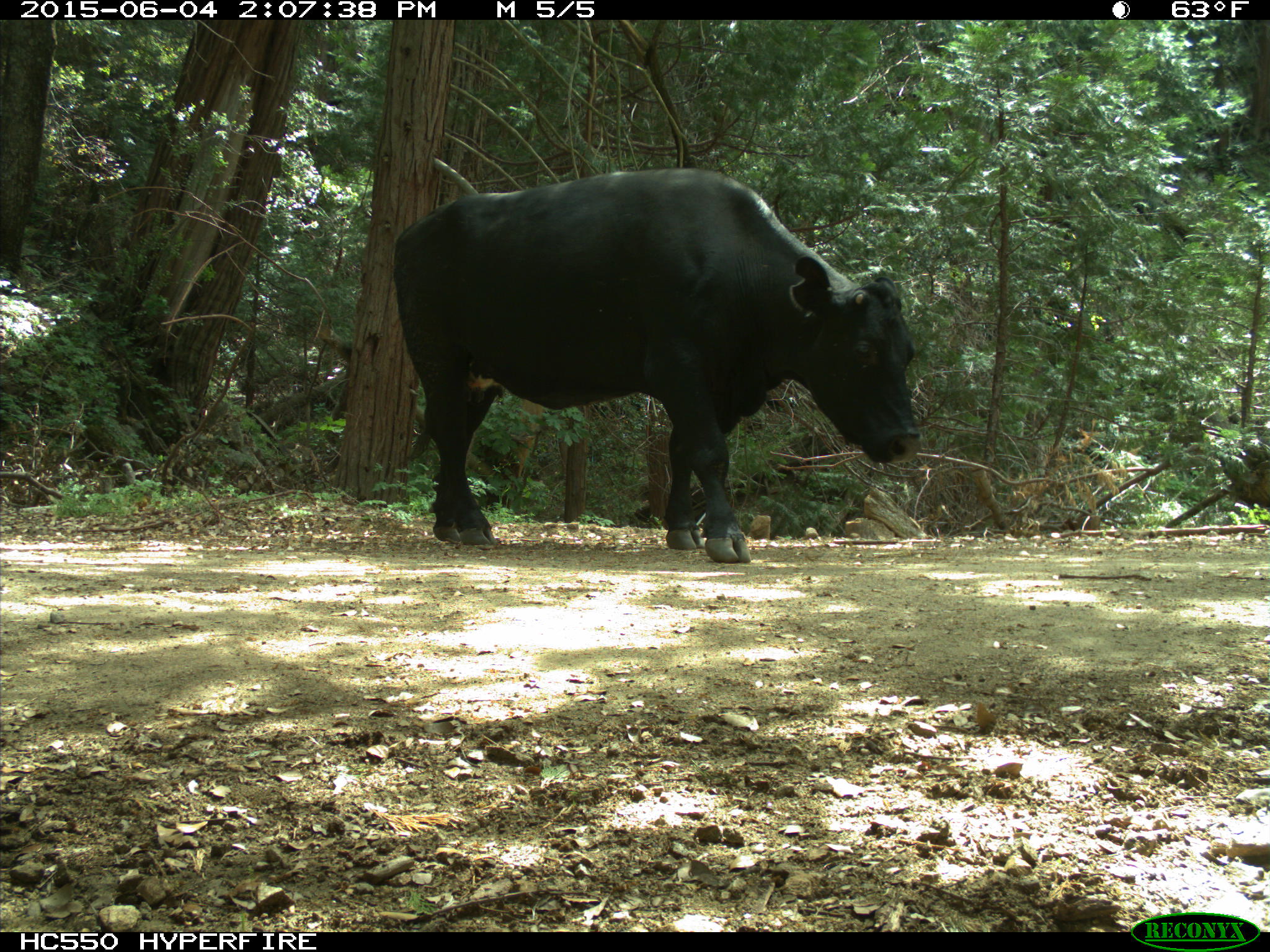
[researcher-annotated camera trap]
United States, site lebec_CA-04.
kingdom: Animalia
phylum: Chordata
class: Mammalia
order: Artiodactyla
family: Bovidae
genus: Bos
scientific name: Bos taurus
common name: domestic cow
Bos taurus (domestic cow).